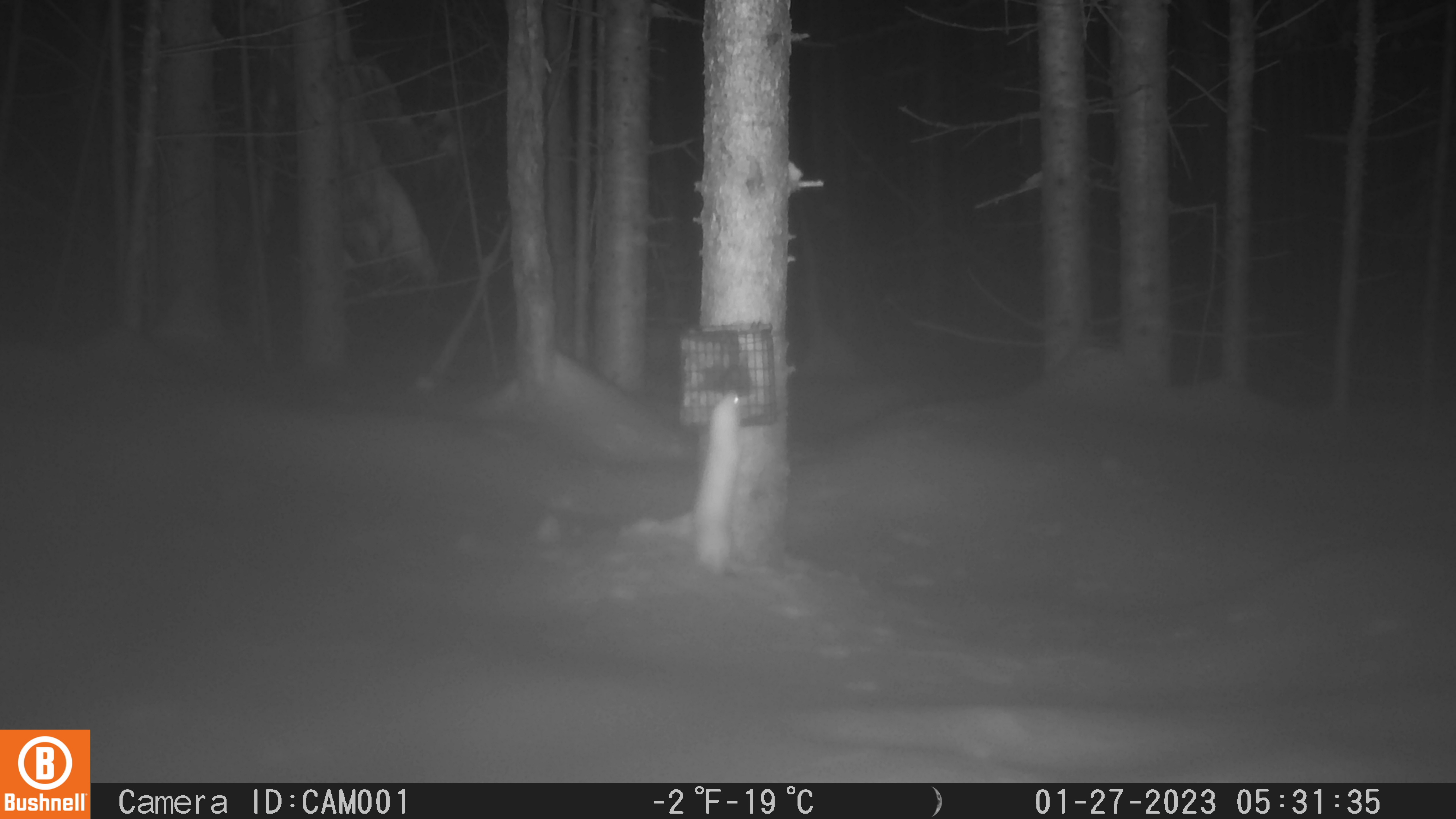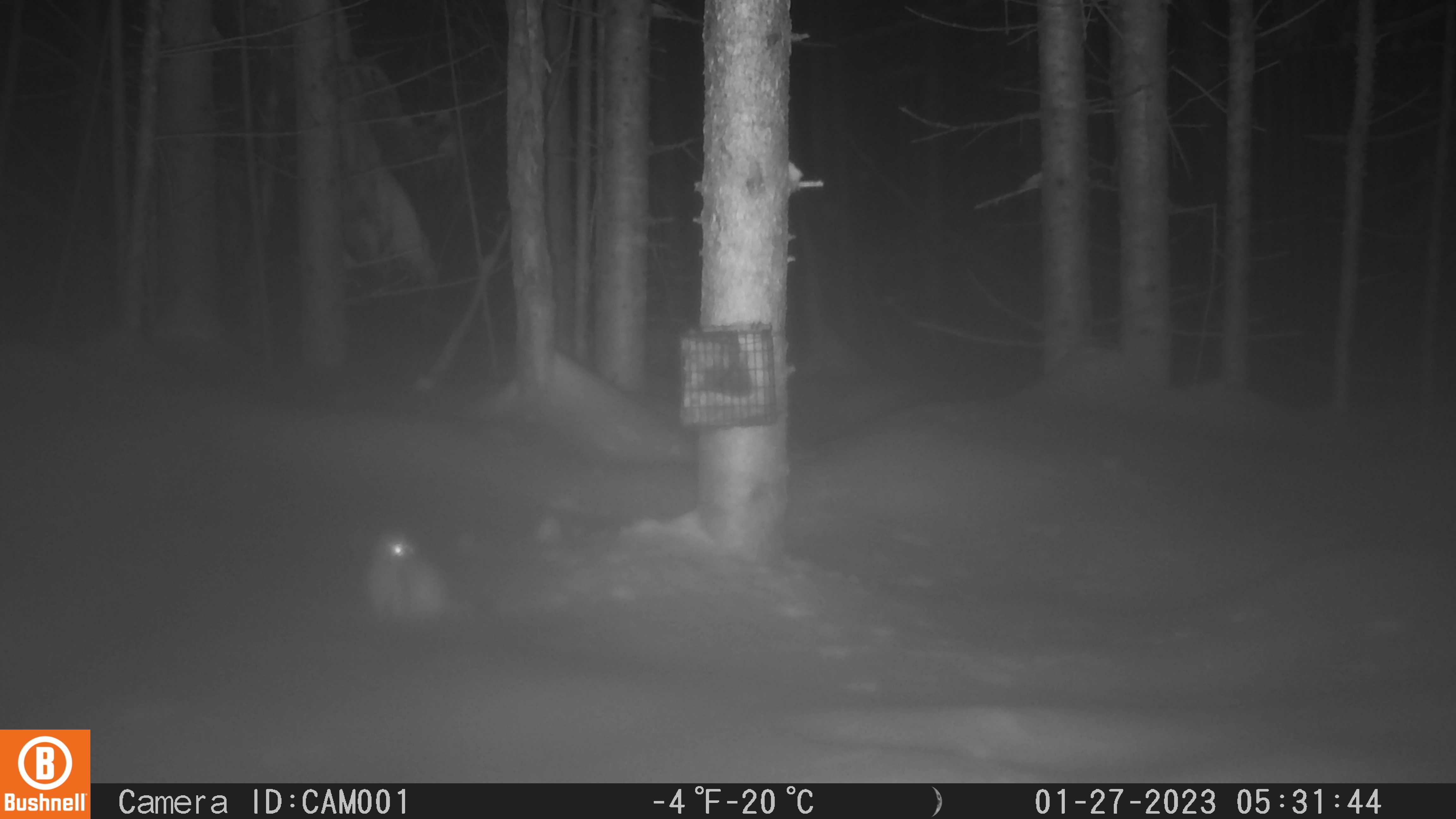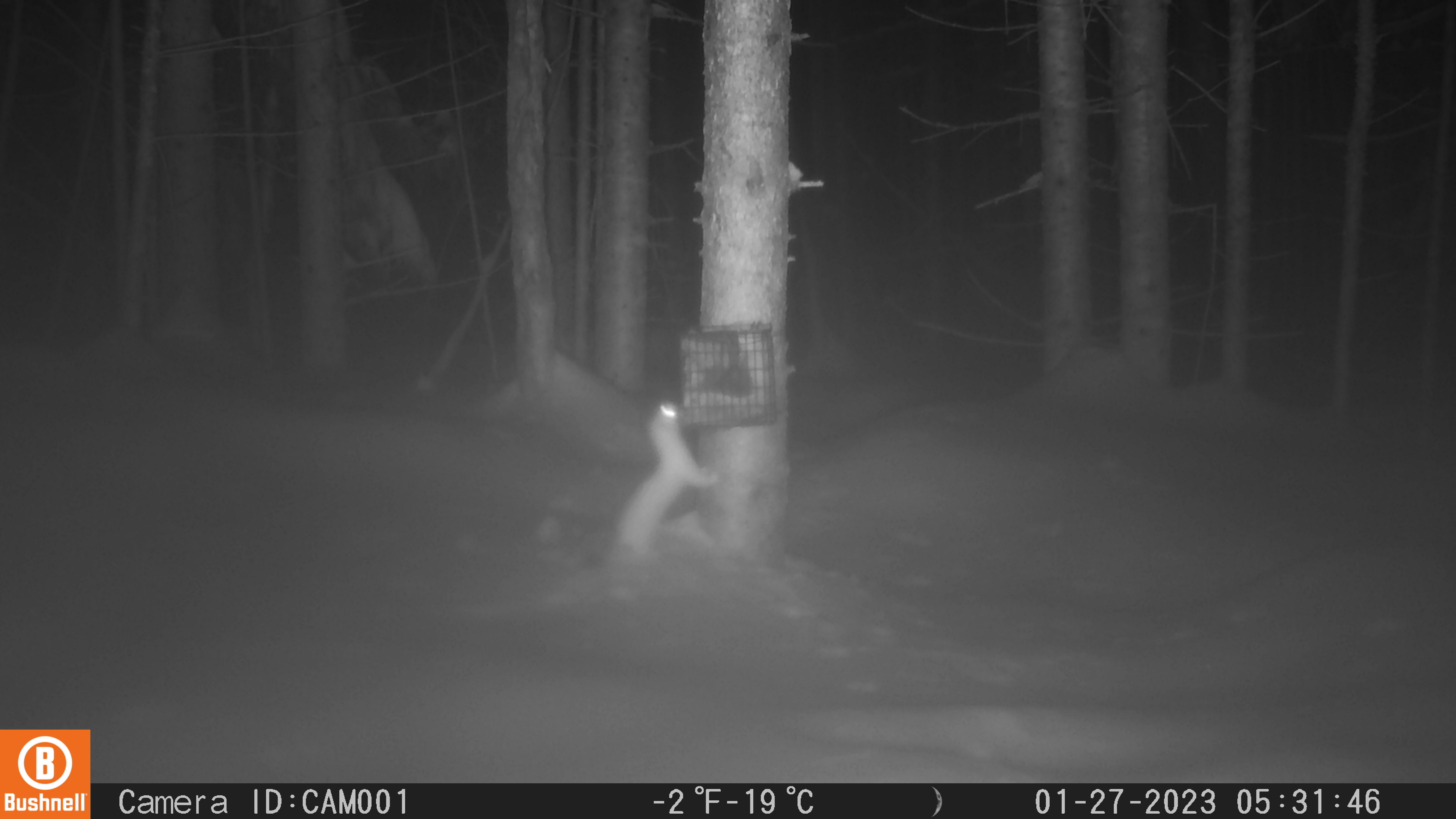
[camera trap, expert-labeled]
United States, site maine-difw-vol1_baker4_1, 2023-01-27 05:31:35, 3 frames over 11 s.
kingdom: Animalia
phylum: Chordata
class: Mammalia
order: Carnivora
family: Mustelidae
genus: Mustela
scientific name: Mustela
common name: weasel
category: weasel sp.